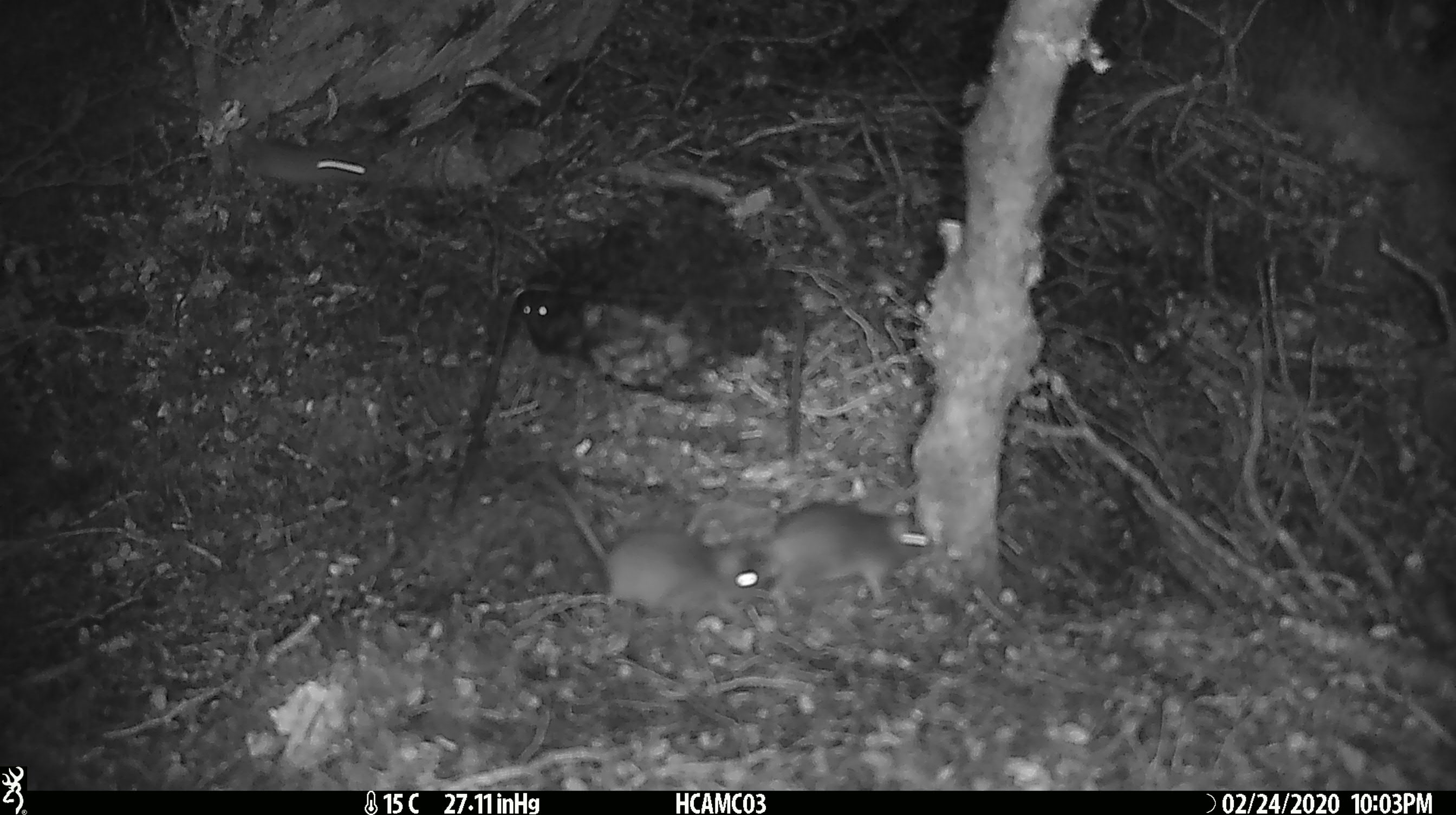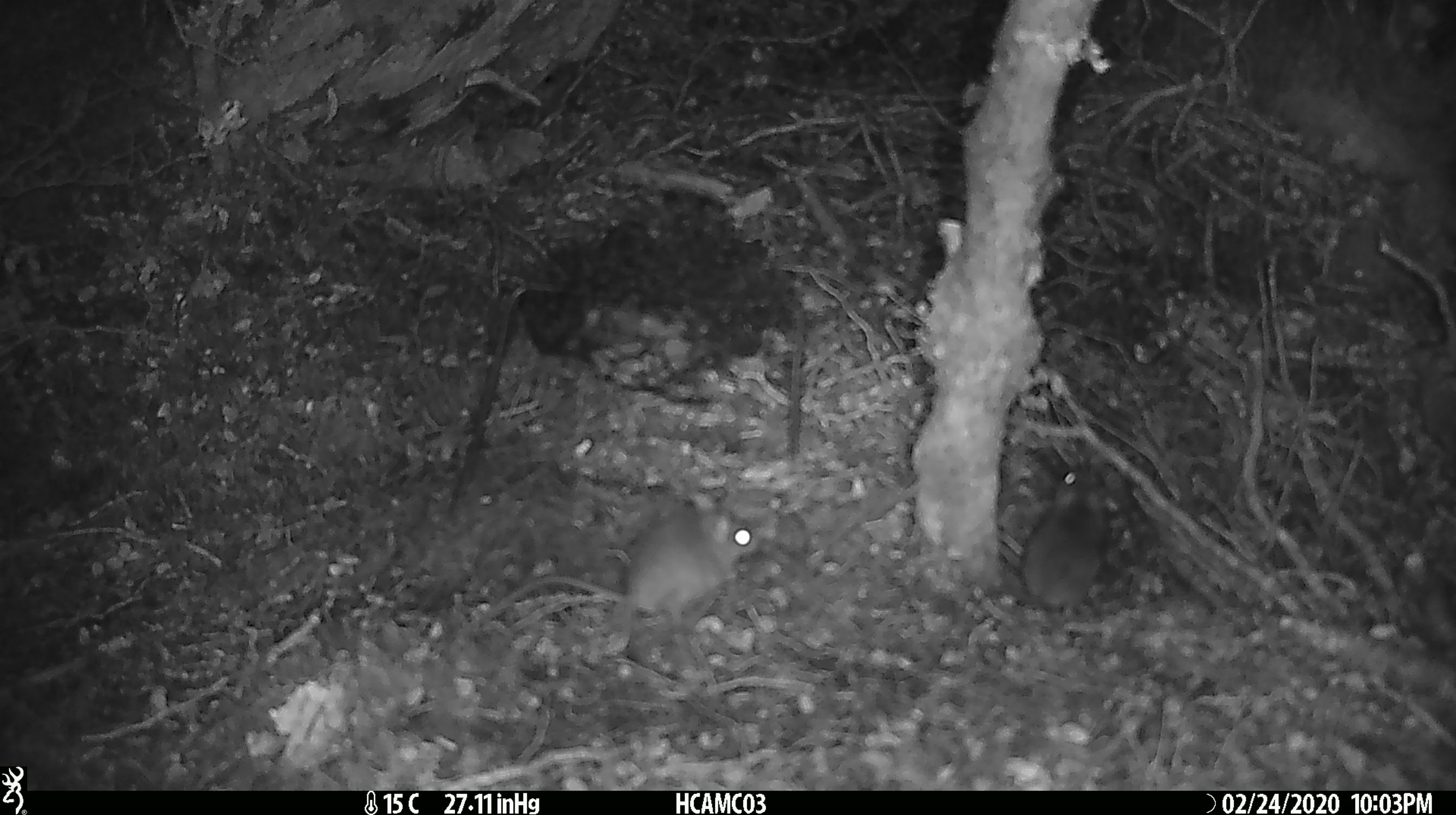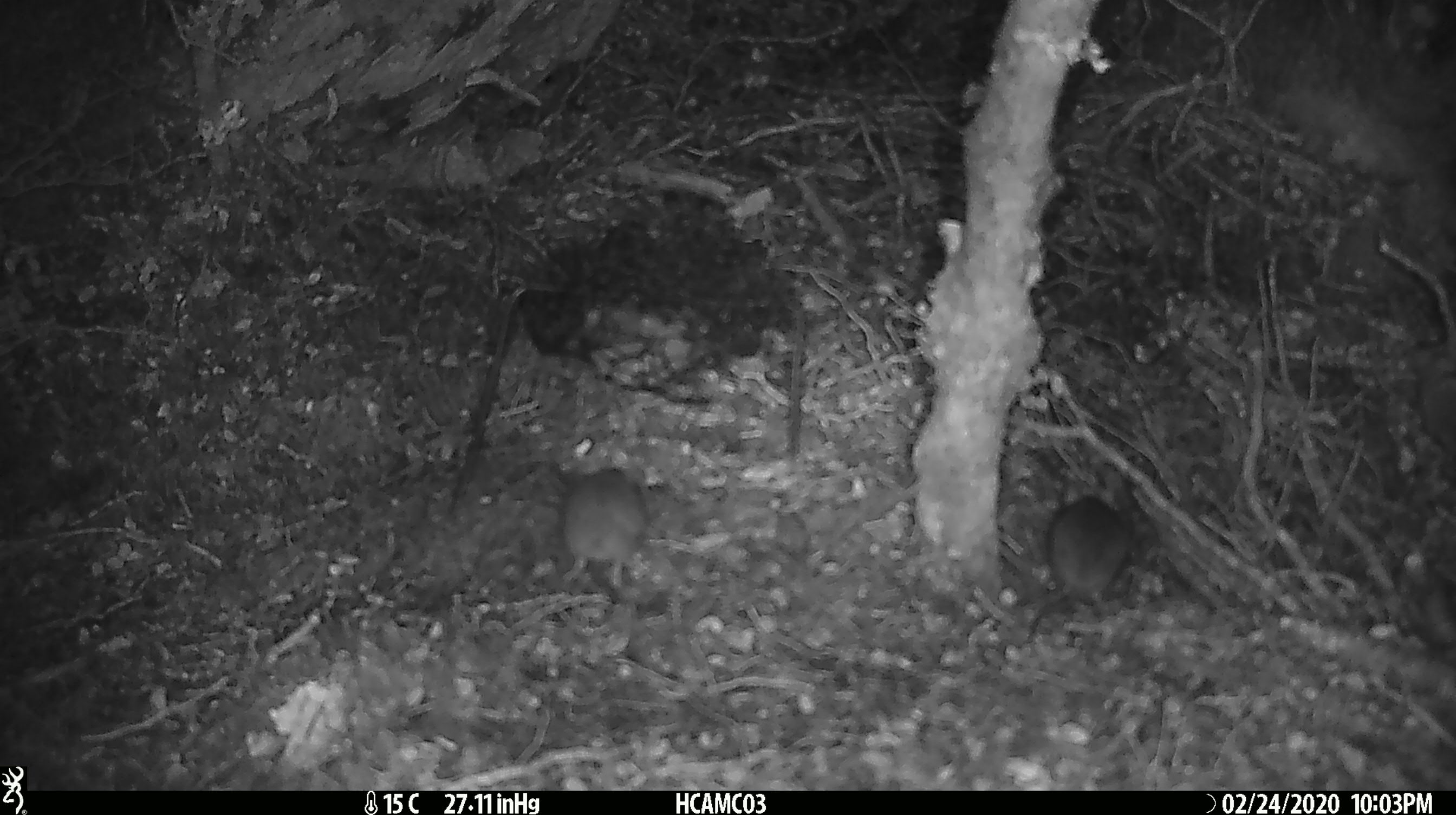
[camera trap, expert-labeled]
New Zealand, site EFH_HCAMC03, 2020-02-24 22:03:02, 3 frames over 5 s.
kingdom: Animalia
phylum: Chordata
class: Mammalia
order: Rodentia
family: Muridae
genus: Mus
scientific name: Mus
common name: mouse